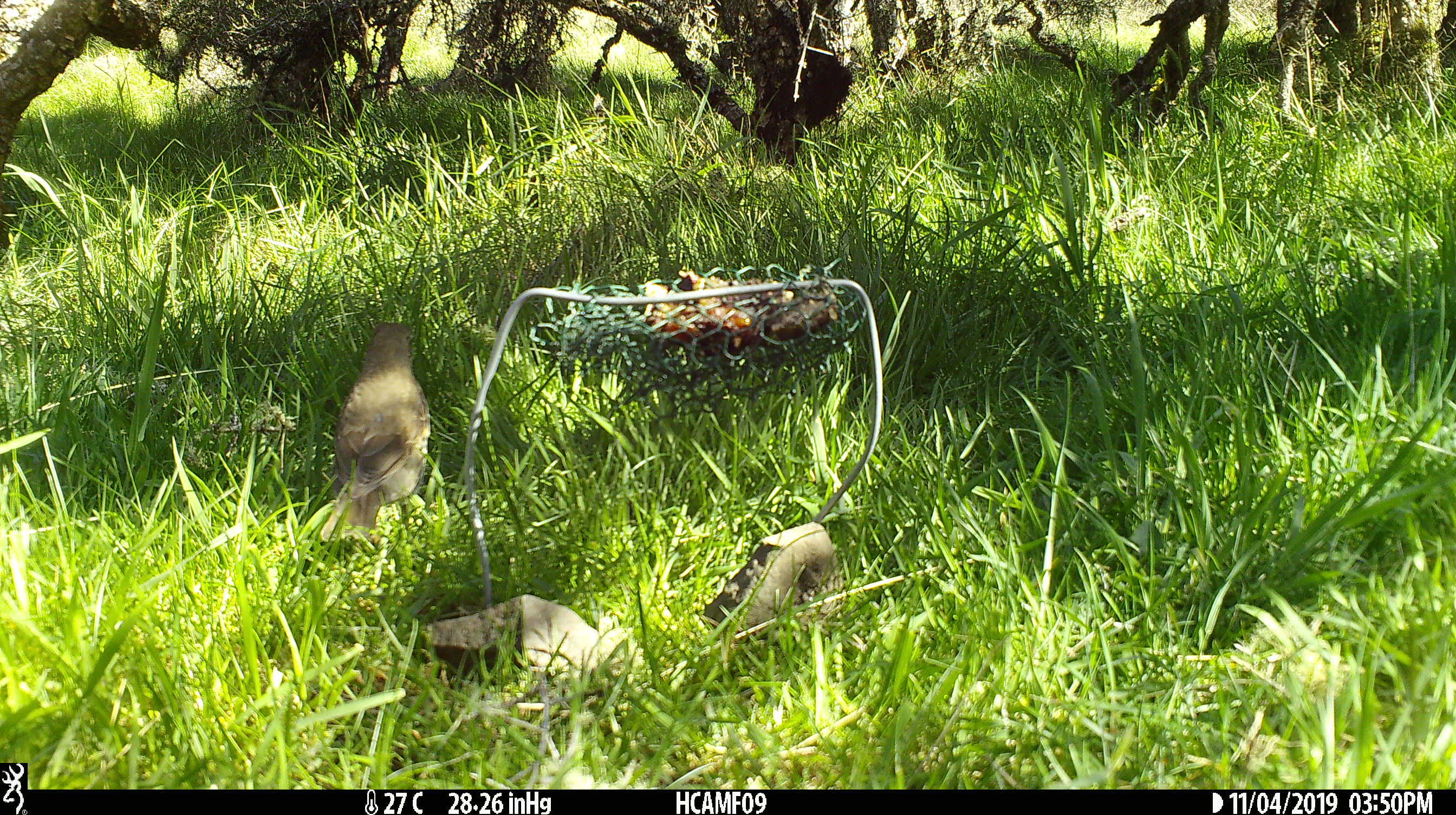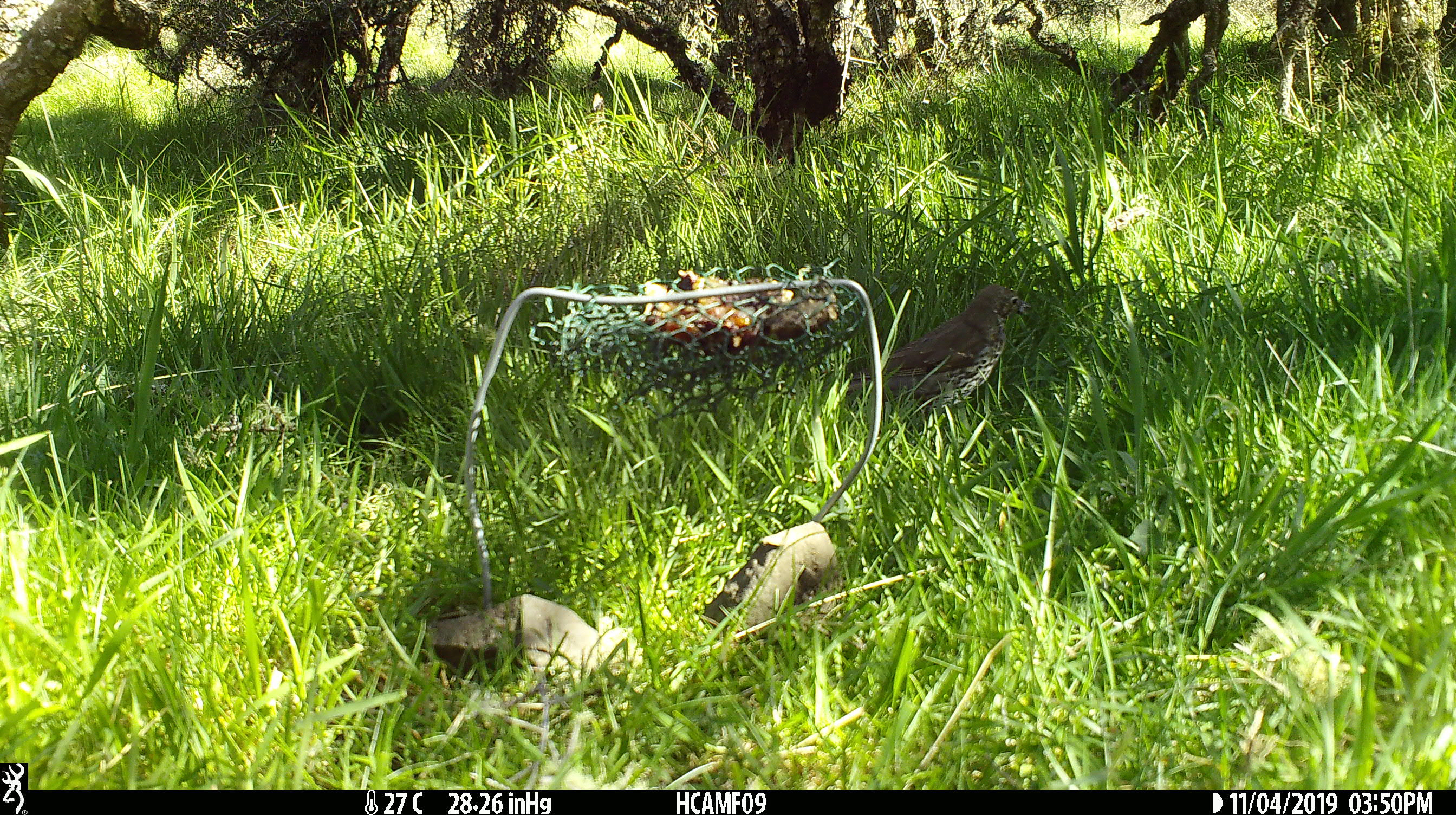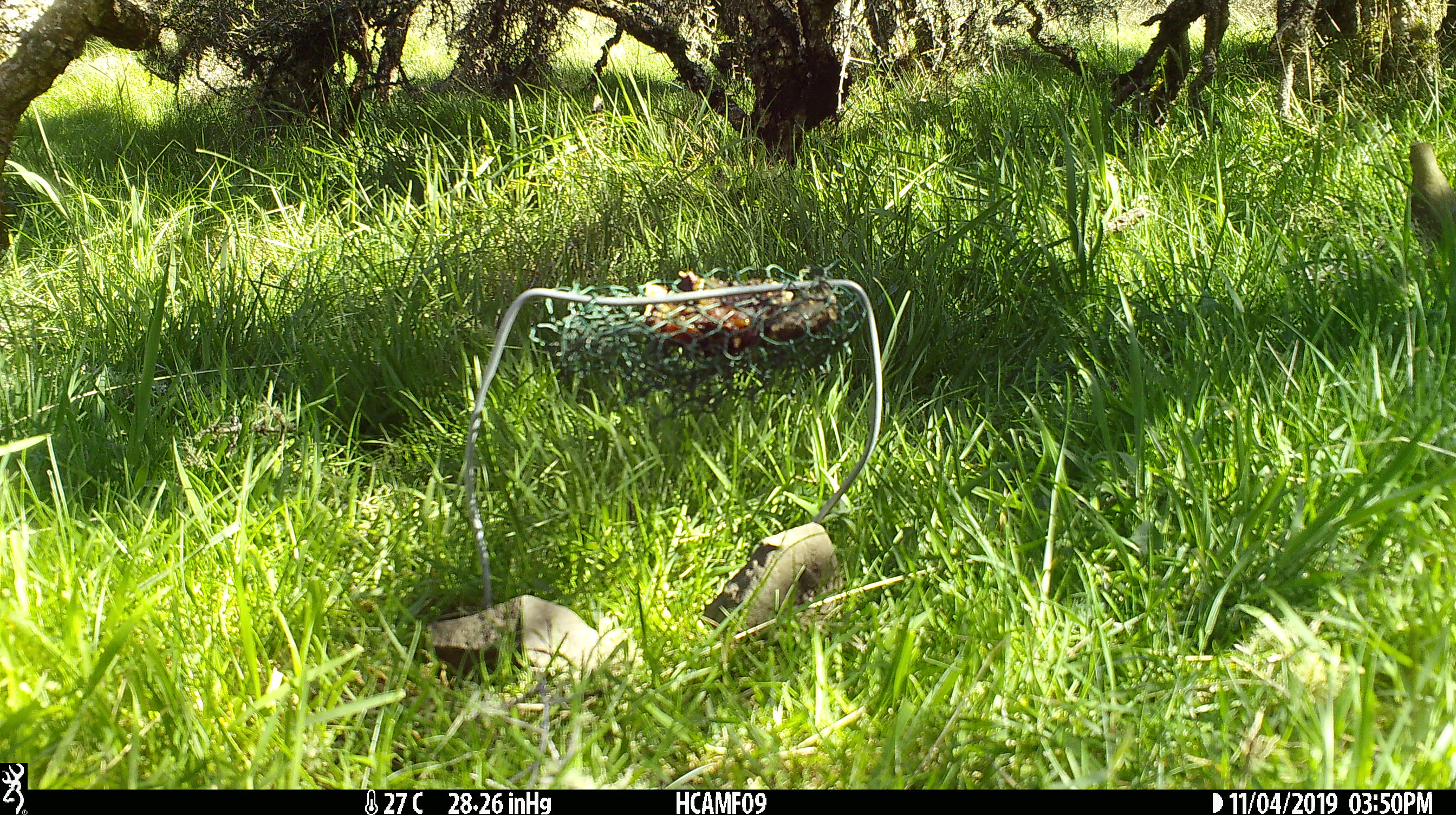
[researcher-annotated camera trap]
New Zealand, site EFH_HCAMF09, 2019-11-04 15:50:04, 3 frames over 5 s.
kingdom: Animalia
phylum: Chordata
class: Aves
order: Passeriformes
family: Turdidae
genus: Turdus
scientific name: Turdus philomelos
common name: song thrush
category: thrush